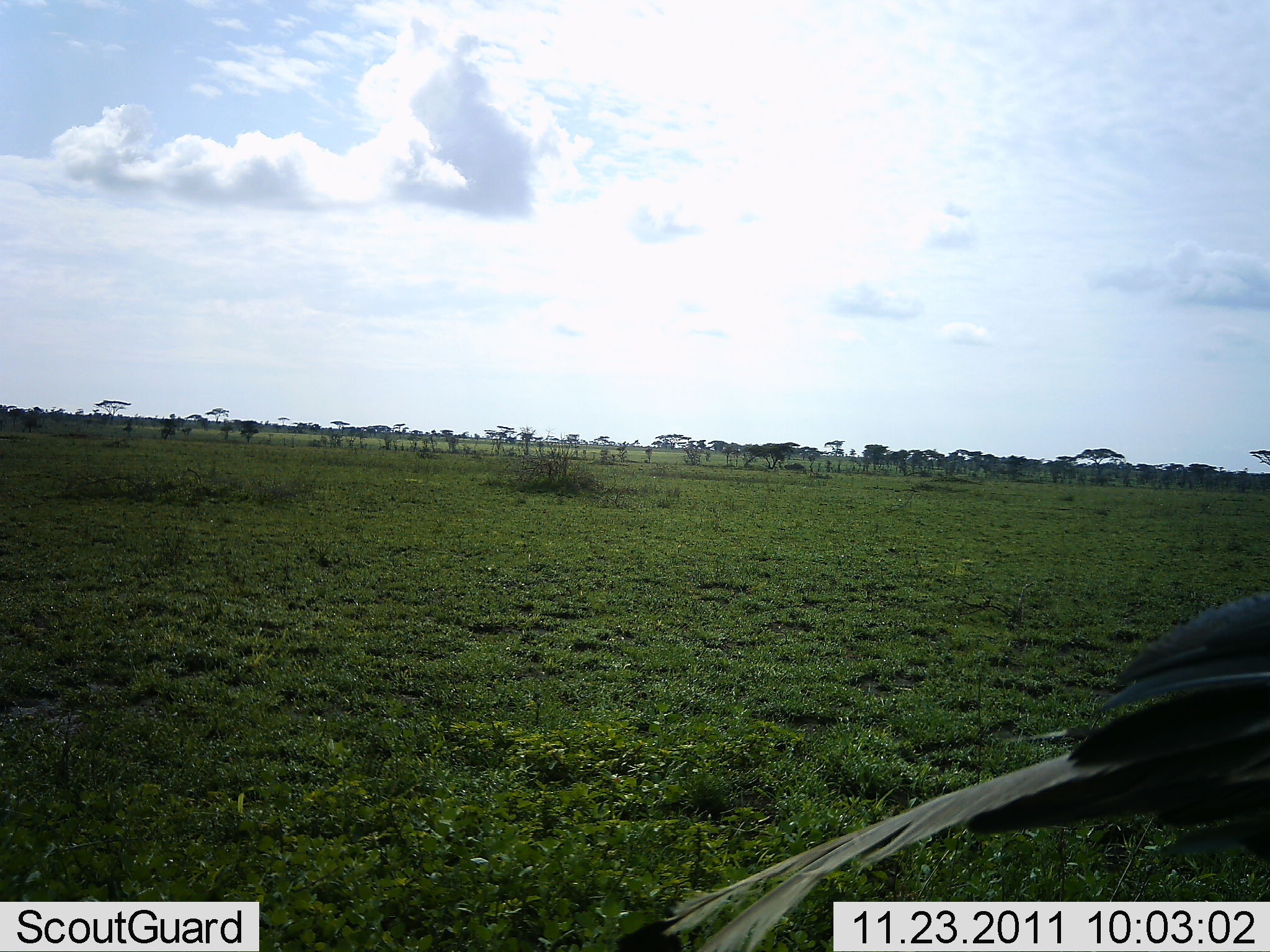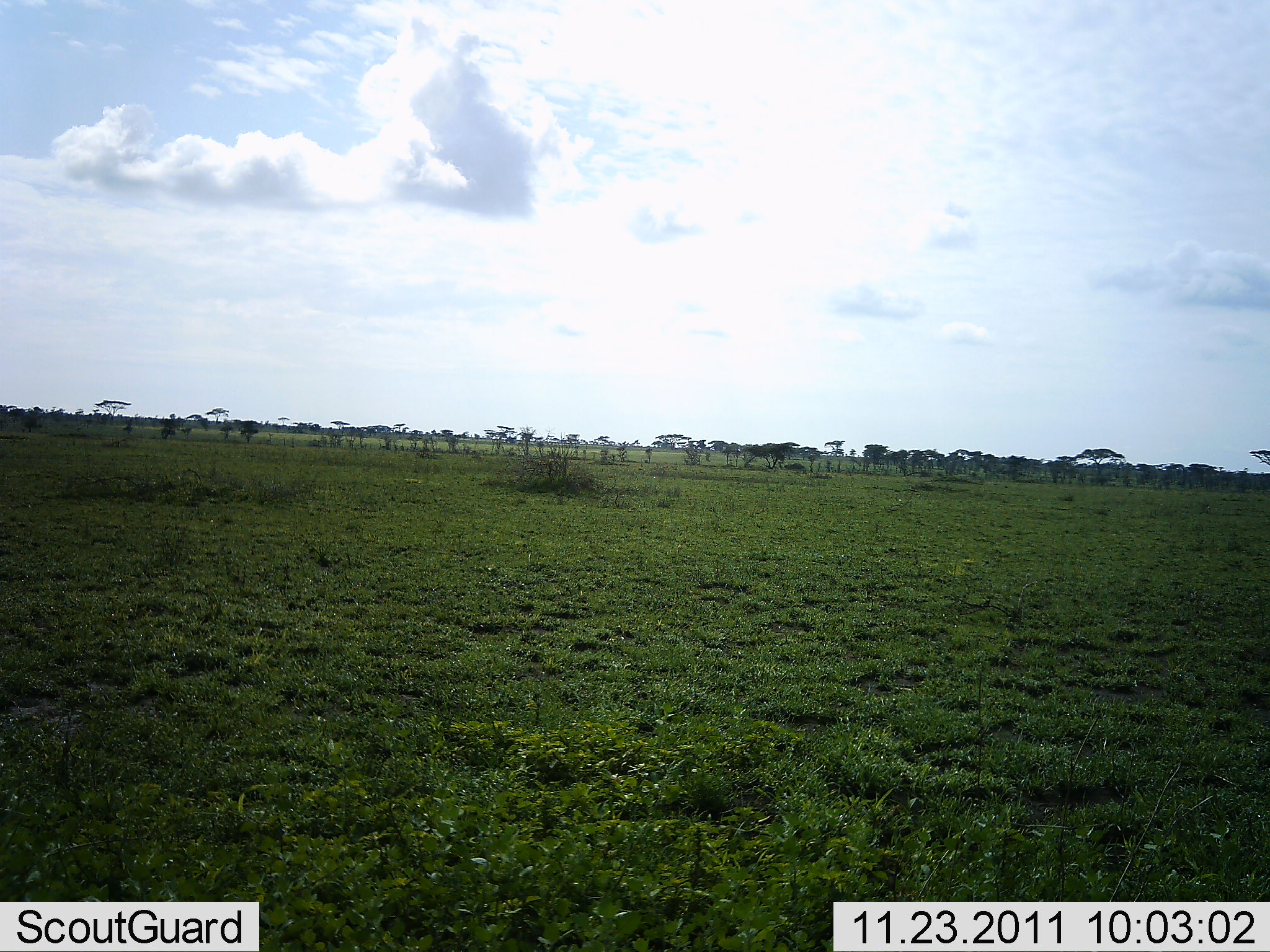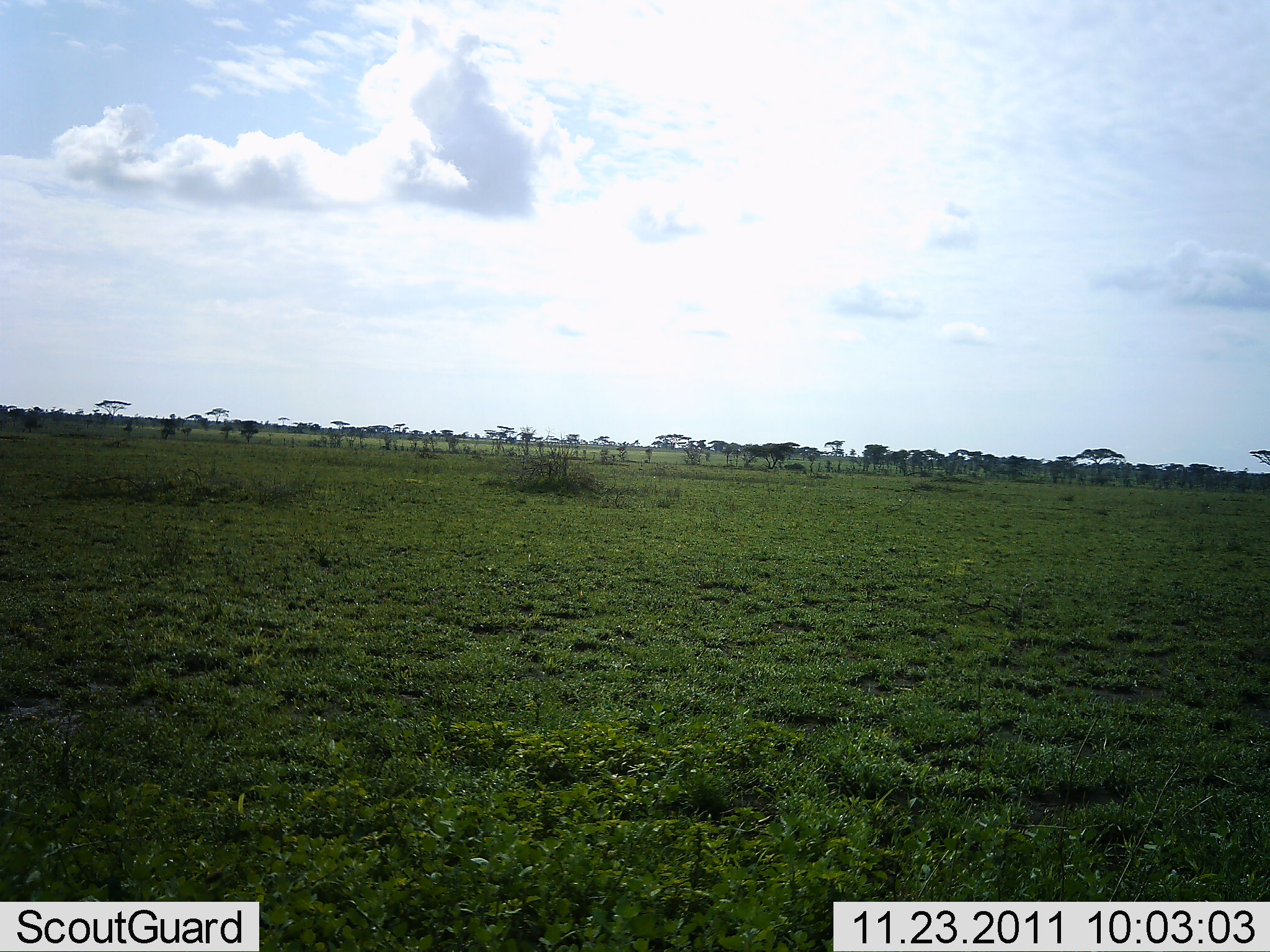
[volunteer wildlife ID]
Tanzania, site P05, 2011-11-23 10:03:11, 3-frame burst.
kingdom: Animalia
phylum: Chordata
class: Aves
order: Accipitriformes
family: Sagittariidae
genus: Sagittarius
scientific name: Sagittarius serpentarius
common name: secretary bird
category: secretarybird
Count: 1.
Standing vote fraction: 20%.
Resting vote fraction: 0%.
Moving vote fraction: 80%.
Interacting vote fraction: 0%.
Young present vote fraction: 0%.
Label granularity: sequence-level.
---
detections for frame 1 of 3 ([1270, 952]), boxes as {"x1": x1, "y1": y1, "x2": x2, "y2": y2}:
animal: {"x1": 613, "y1": 590, "x2": 1269, "y2": 952}